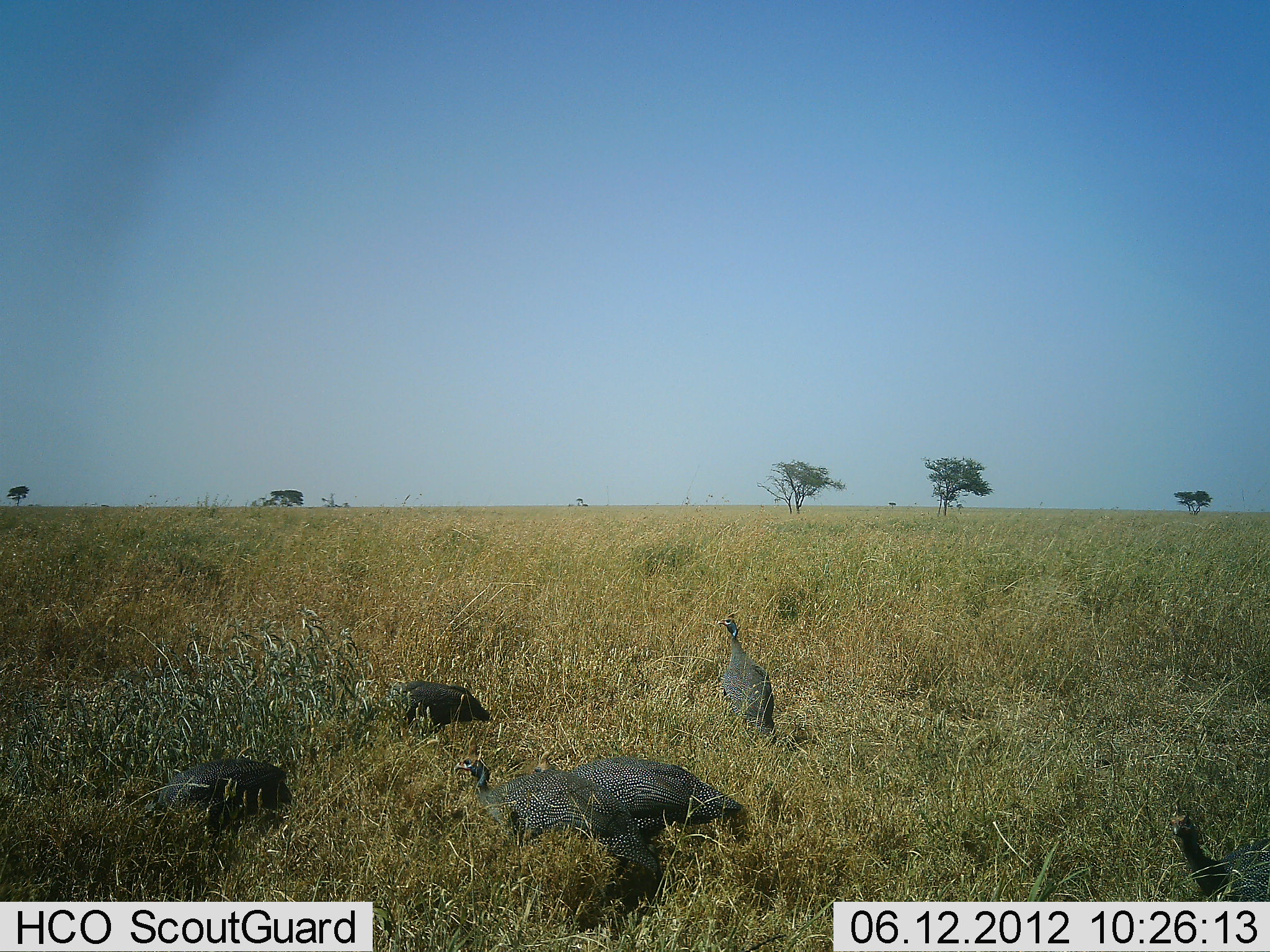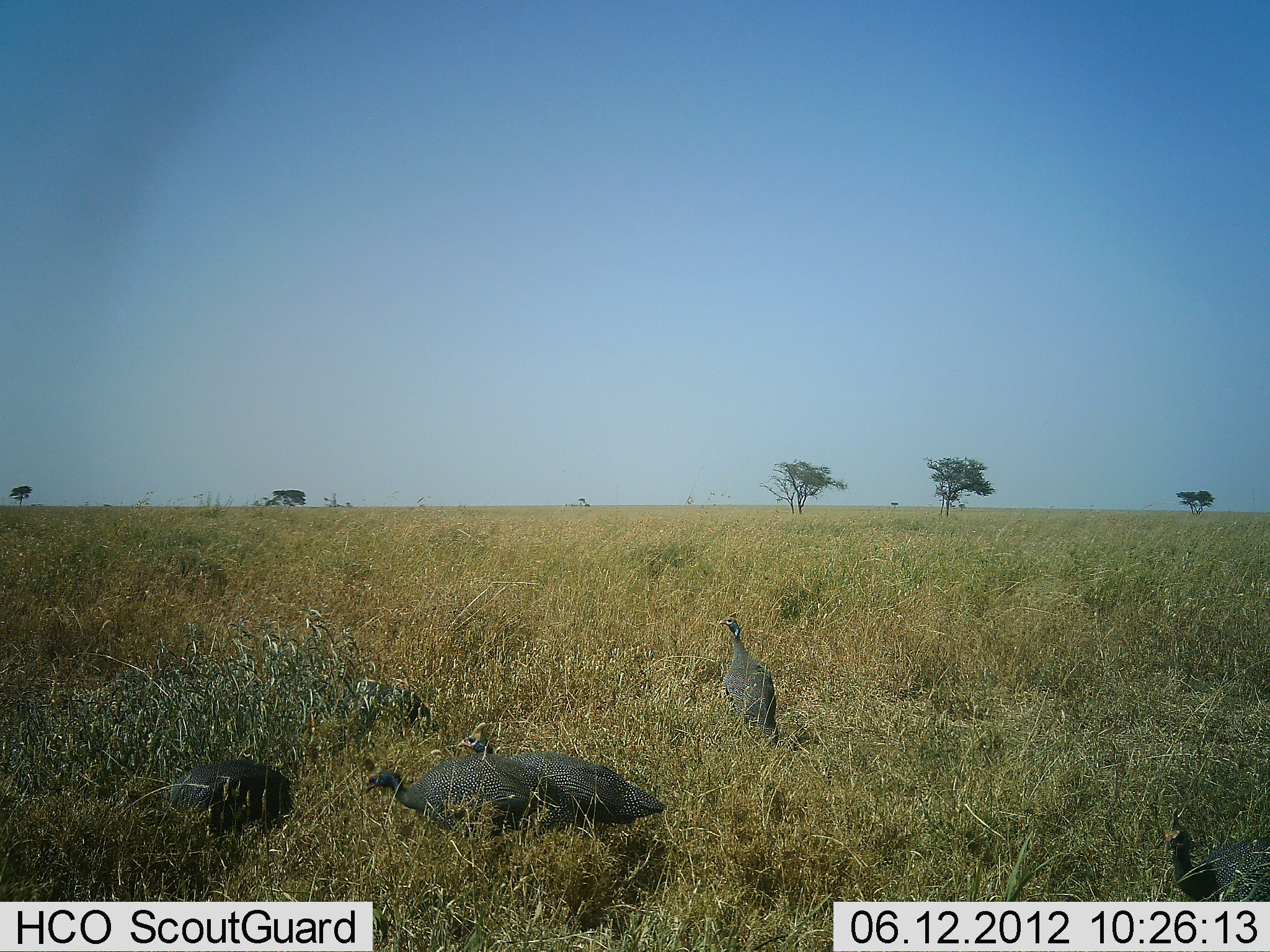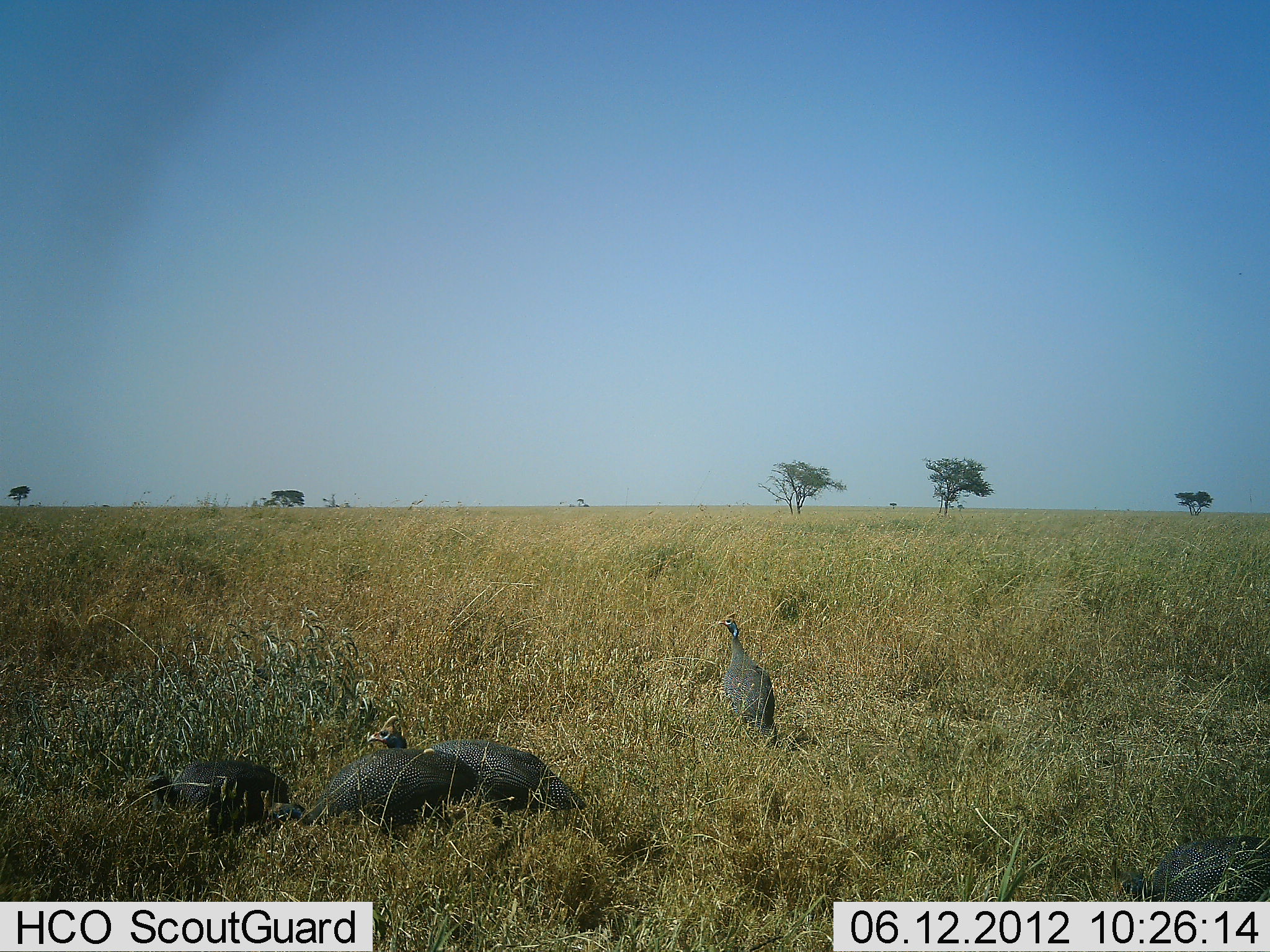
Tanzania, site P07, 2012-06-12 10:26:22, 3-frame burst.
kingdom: Animalia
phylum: Chordata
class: Aves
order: Galliformes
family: Numididae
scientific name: Numididae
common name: guinea fowl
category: guineafowl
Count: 6.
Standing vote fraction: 40%.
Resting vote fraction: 0%.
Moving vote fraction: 70%.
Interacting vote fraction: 10%.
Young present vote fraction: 0%.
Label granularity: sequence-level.